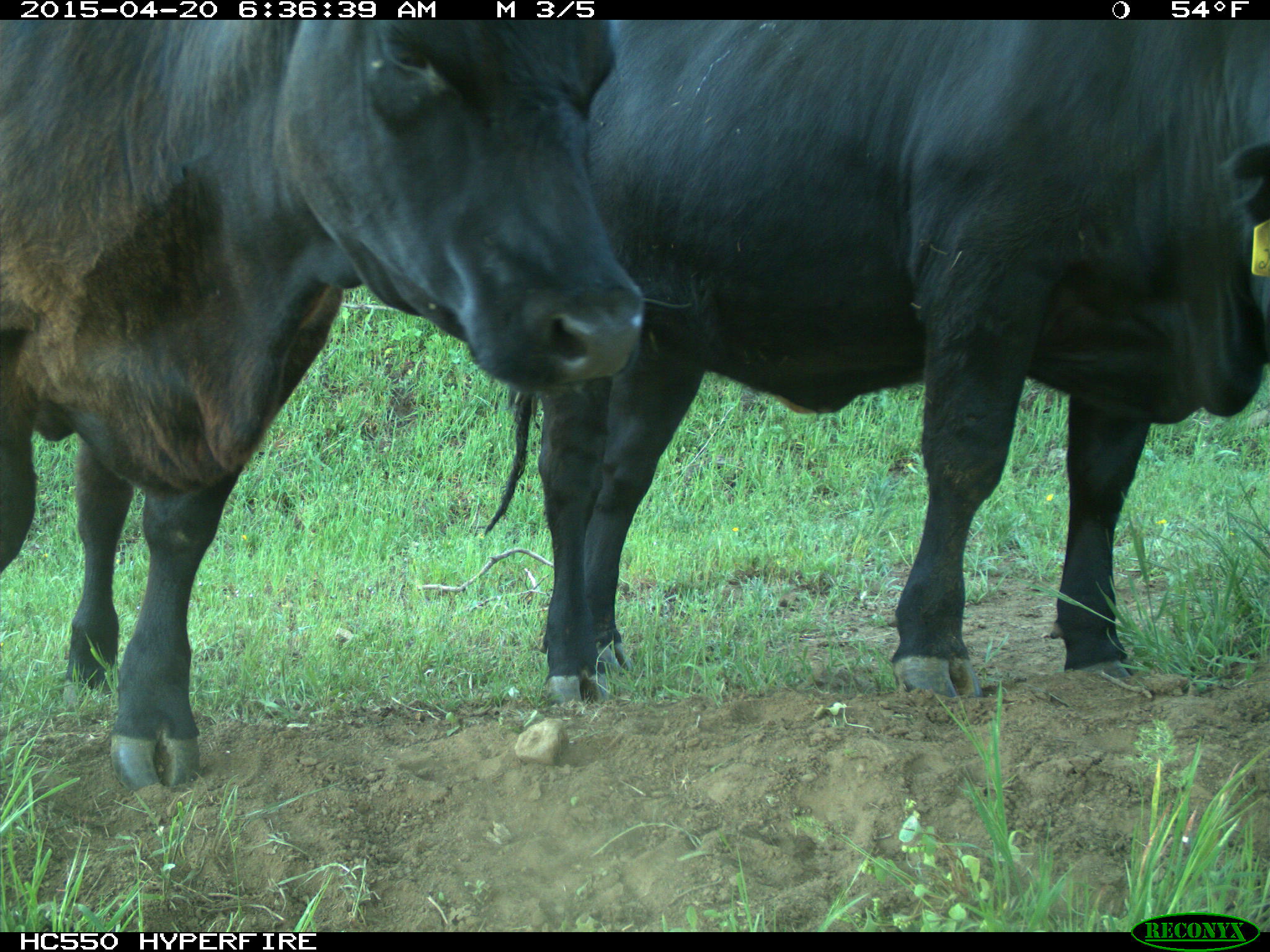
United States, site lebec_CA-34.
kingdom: Animalia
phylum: Chordata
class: Mammalia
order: Artiodactyla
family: Bovidae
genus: Bos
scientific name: Bos taurus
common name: domestic cow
Bos taurus (domestic cow).